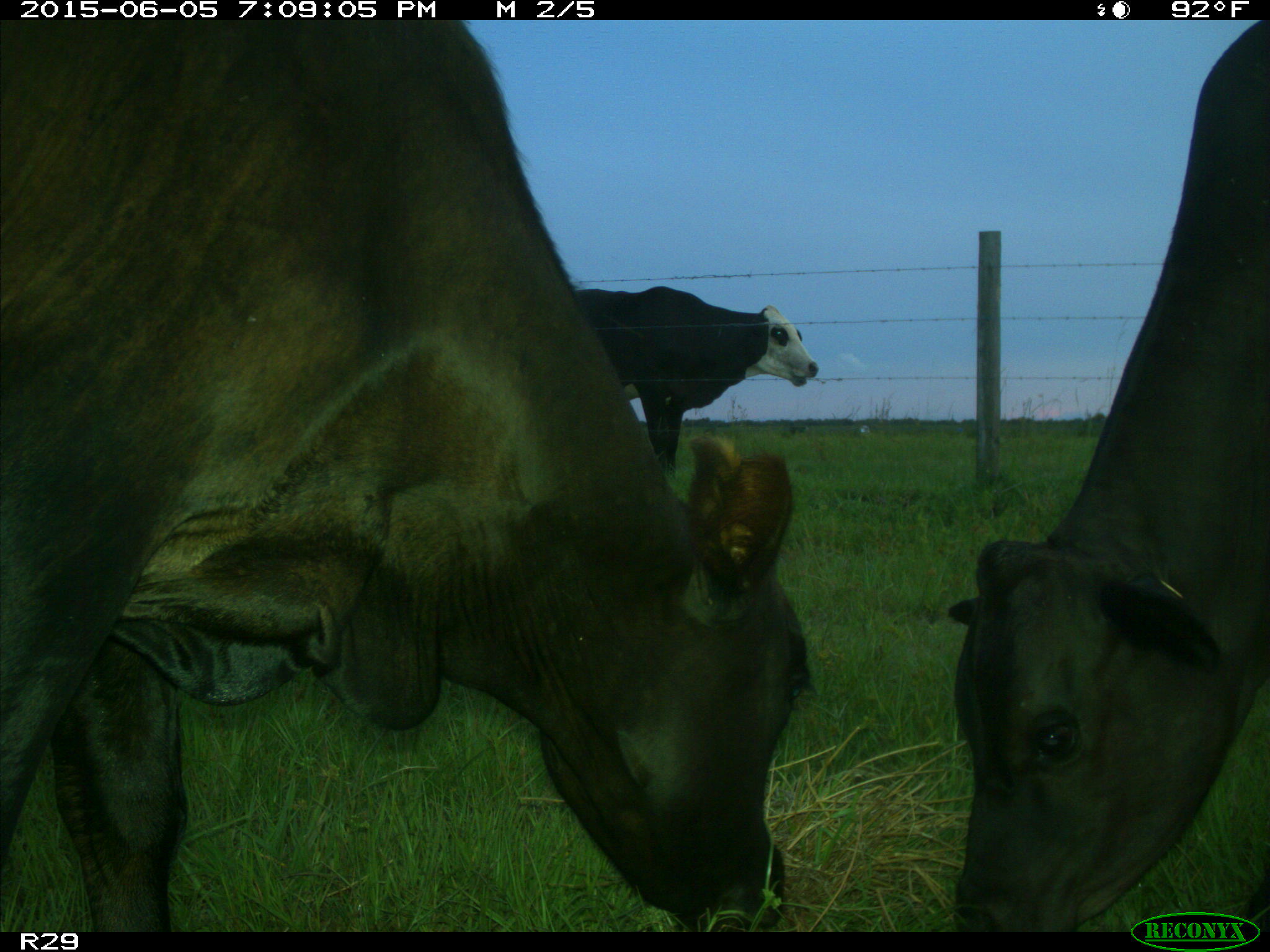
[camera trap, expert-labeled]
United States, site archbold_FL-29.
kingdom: Animalia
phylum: Chordata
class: Mammalia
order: Artiodactyla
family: Bovidae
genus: Bos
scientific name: Bos taurus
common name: domestic cow